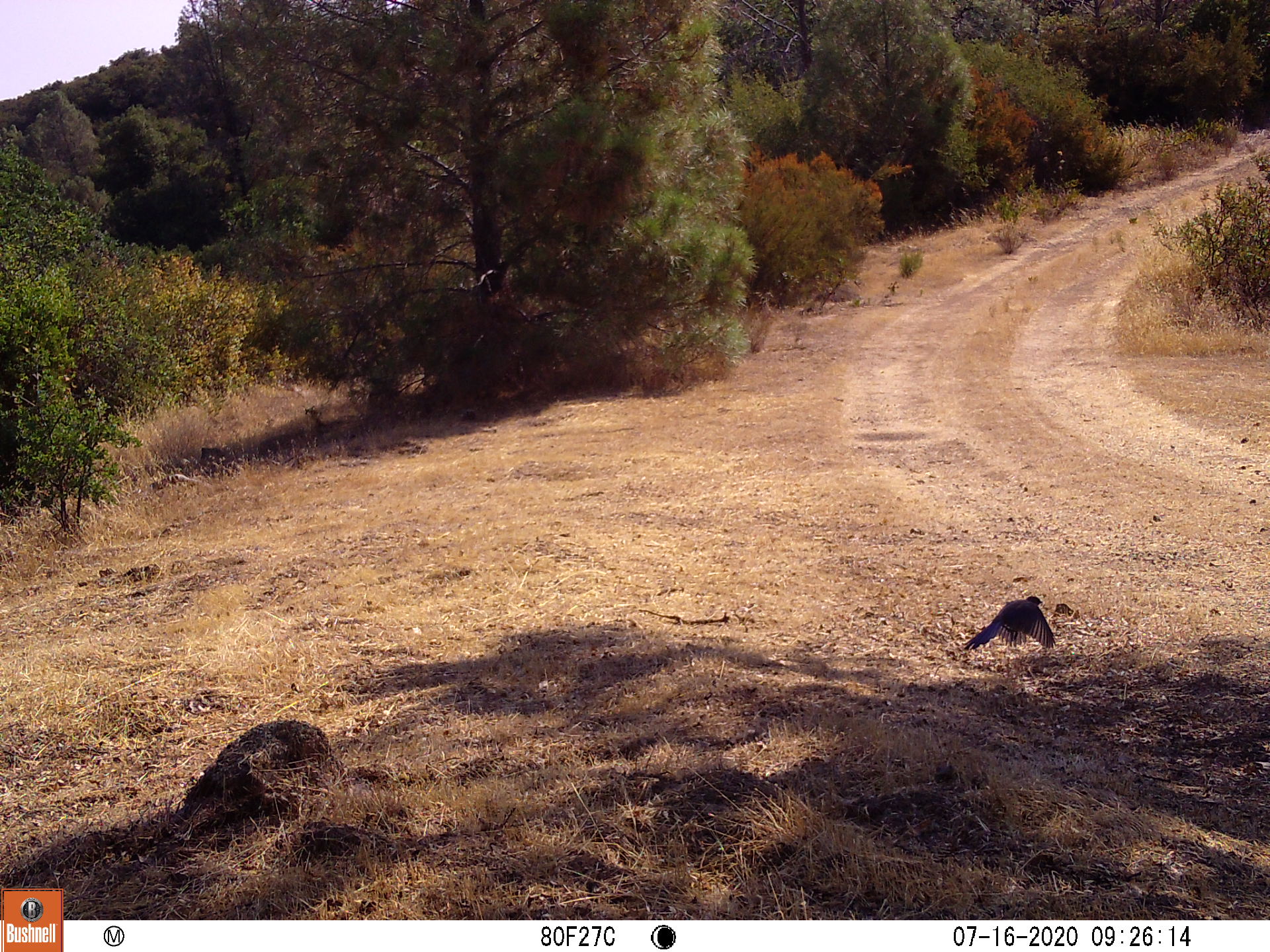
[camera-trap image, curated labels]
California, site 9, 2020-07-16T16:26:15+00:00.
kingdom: Animalia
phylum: Chordata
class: Aves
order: Passeriformes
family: Corvidae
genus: Aphelocoma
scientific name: Aphelocoma californica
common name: california scrub jay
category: western scrub-jay